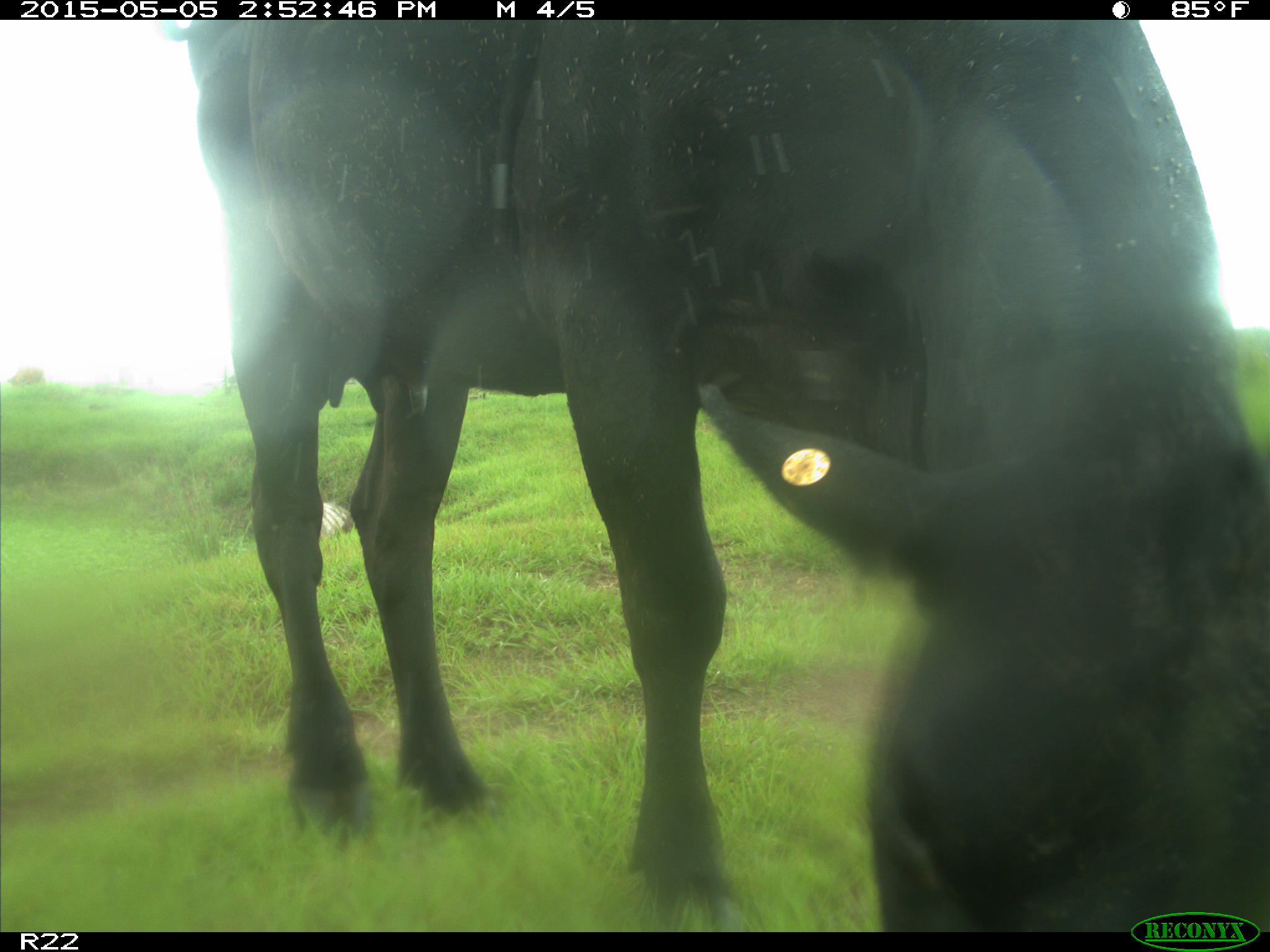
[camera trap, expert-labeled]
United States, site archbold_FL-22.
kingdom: Animalia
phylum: Chordata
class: Mammalia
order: Artiodactyla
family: Bovidae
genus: Bos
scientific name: Bos taurus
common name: domestic cow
Bos taurus (domestic cow).